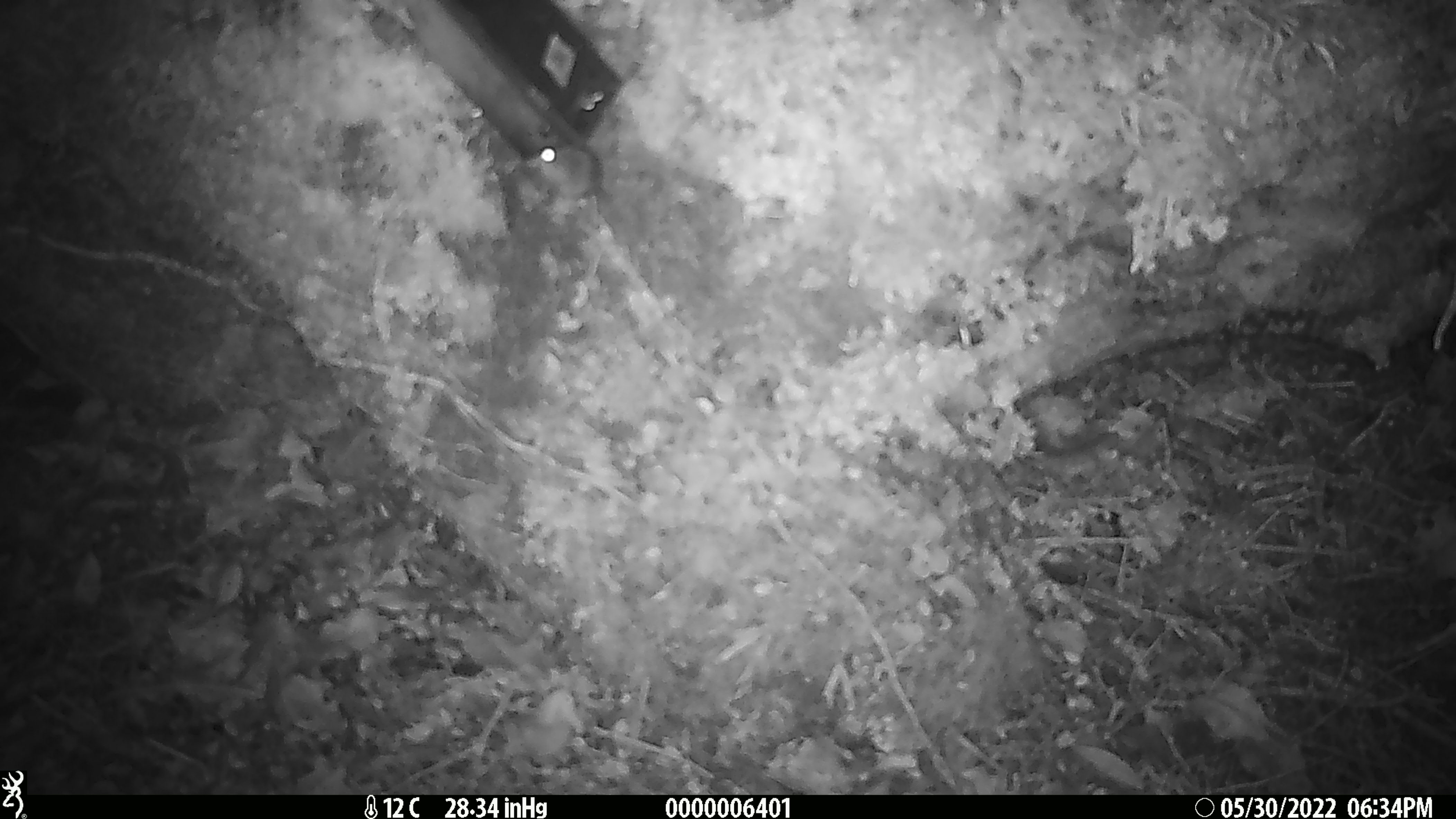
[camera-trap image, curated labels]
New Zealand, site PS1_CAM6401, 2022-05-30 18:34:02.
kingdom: Animalia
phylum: Chordata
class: Mammalia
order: Rodentia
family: Muridae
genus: Mus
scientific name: Mus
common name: mouse